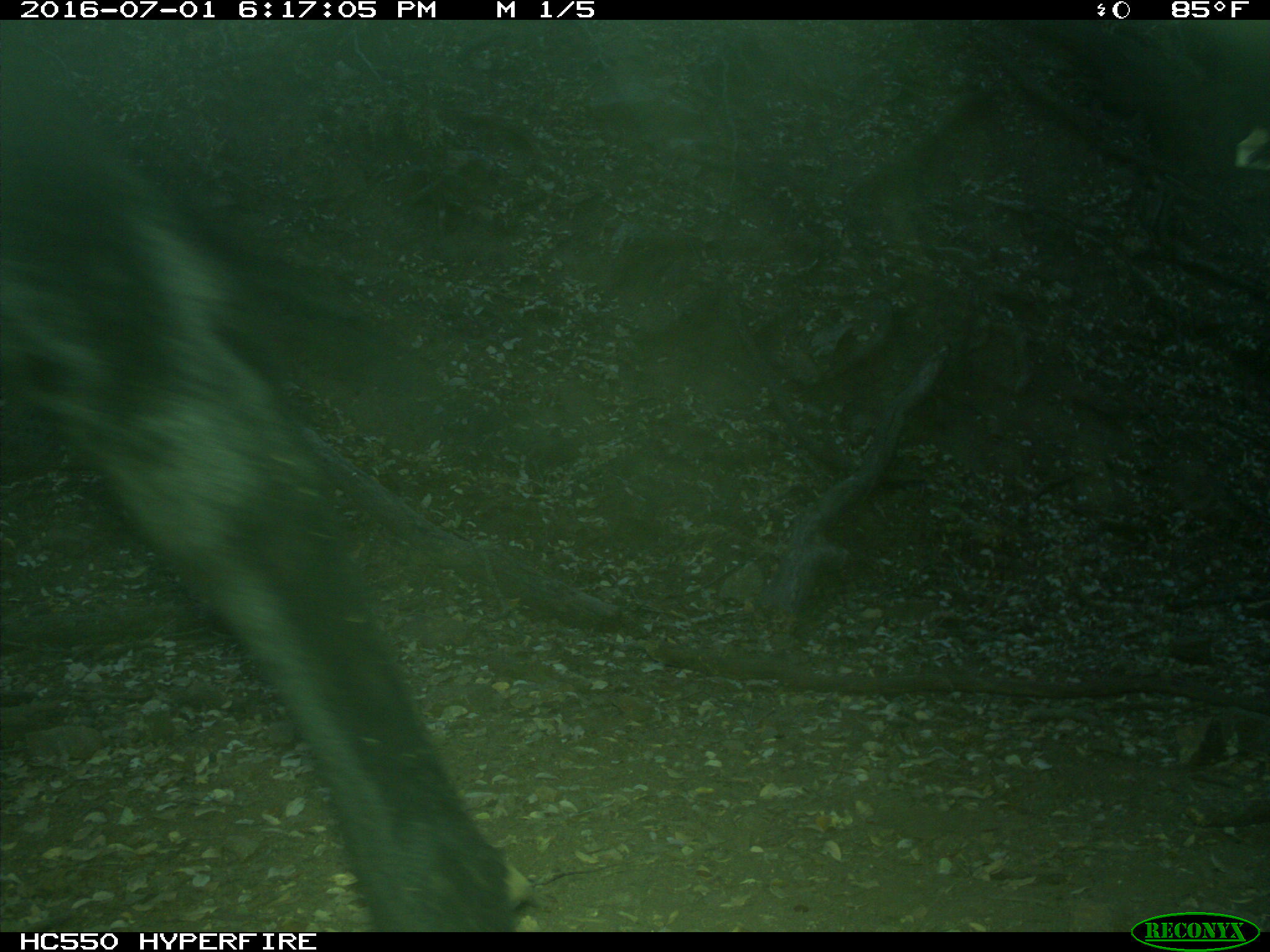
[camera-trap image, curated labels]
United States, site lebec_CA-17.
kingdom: Animalia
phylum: Chordata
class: Mammalia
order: Artiodactyla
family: Bovidae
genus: Bos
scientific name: Bos taurus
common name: domestic cow